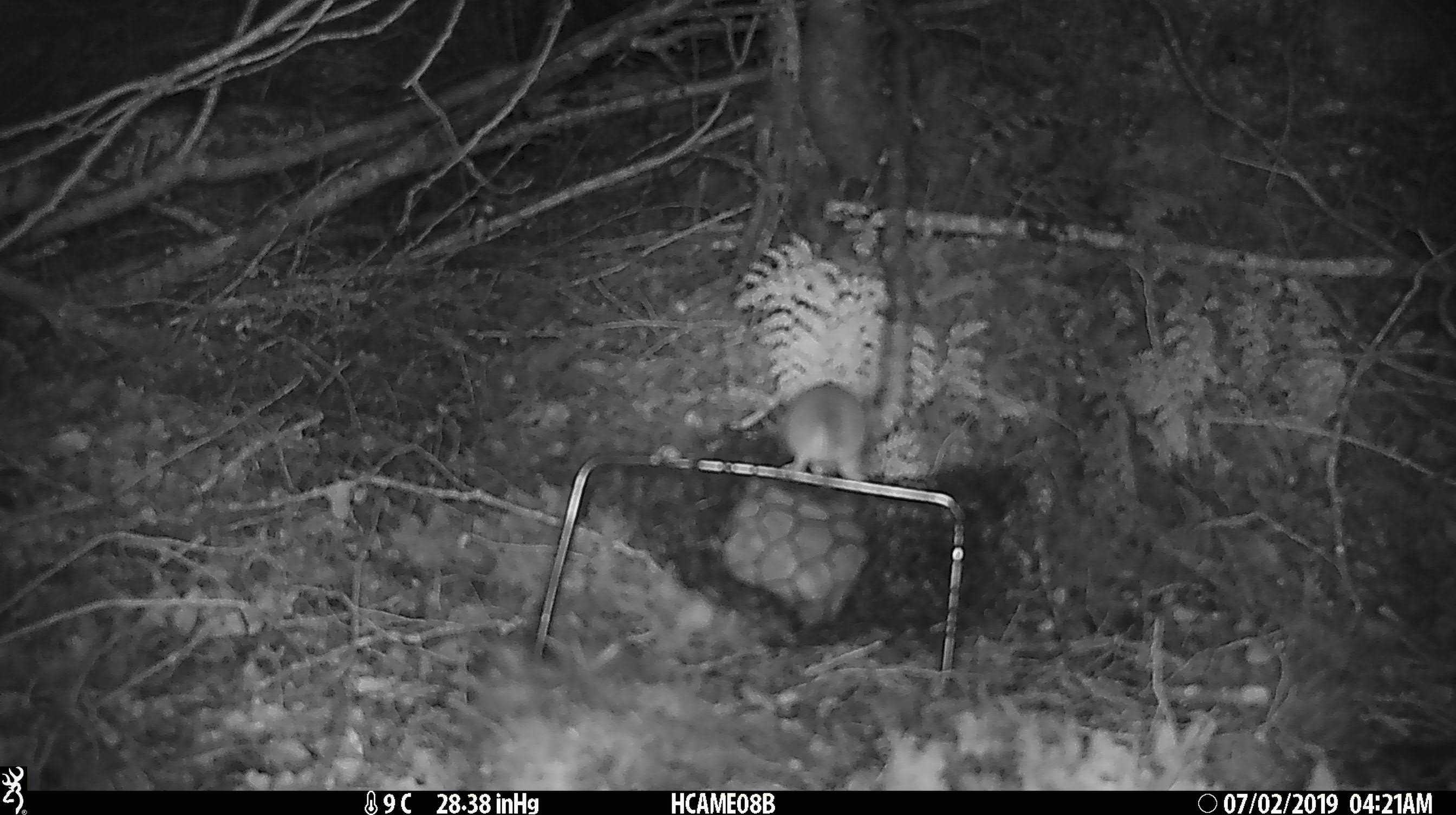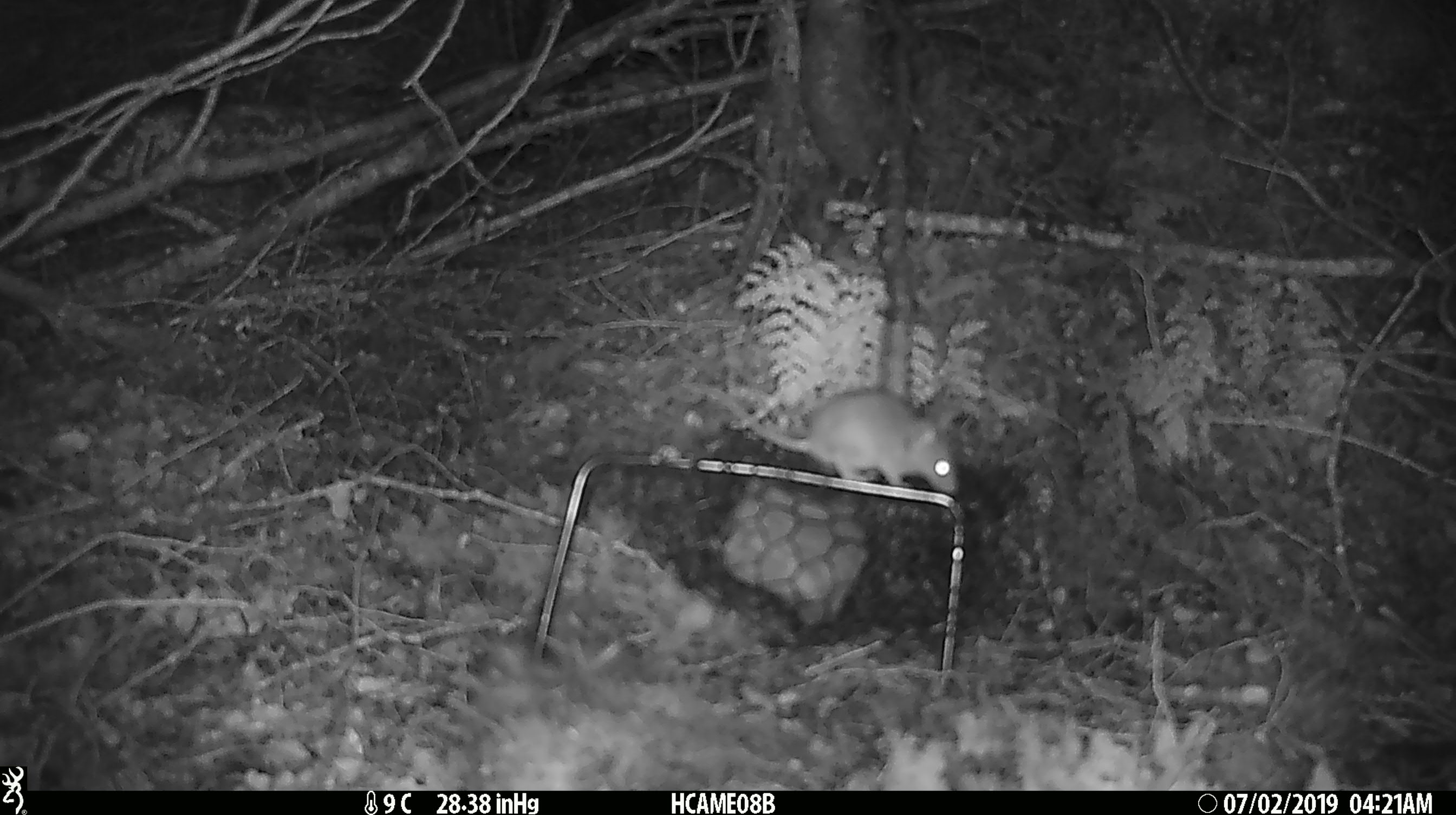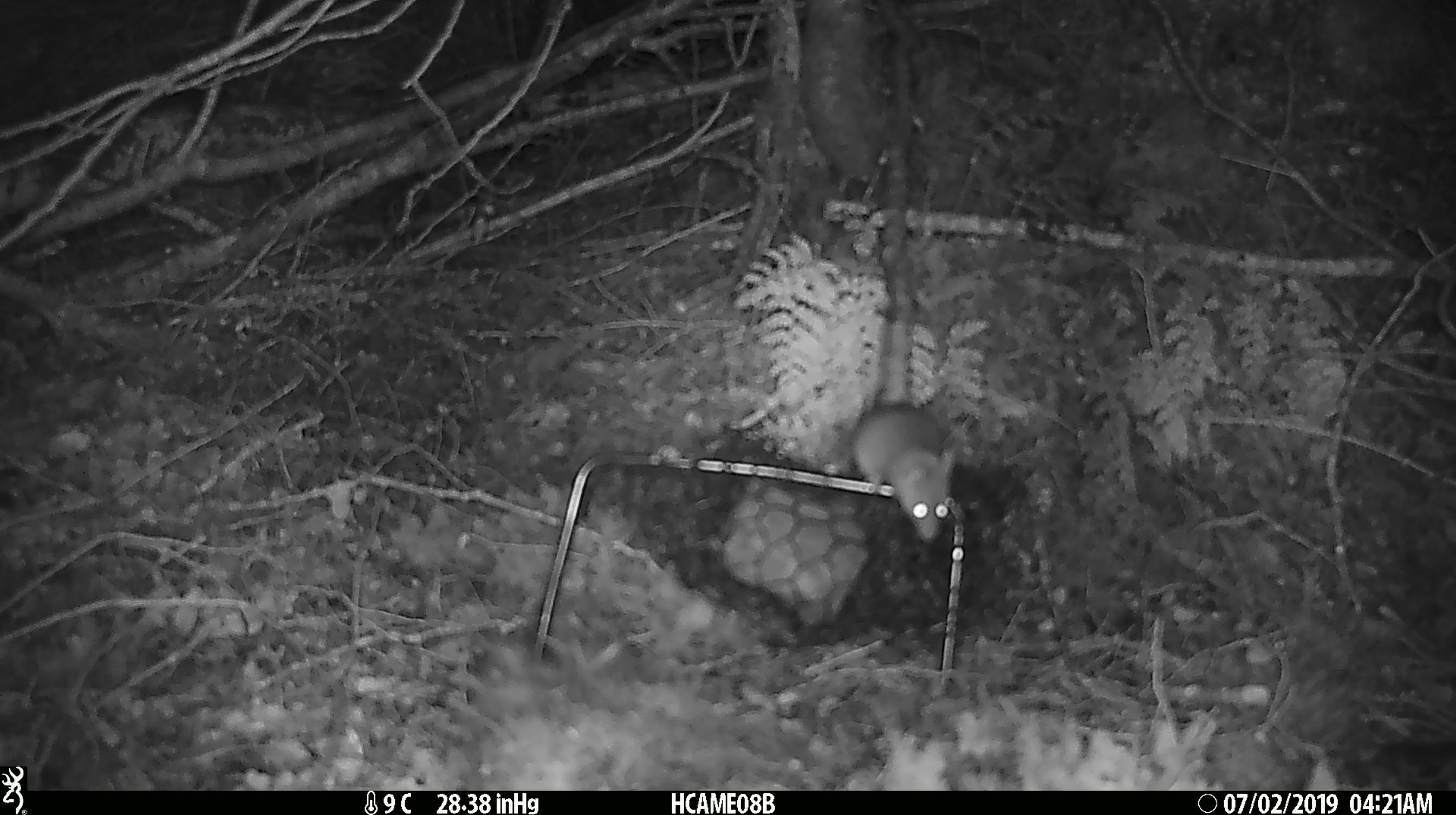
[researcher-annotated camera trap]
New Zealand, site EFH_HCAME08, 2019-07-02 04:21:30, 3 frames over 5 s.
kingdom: Animalia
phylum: Chordata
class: Mammalia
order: Rodentia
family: Muridae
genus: Mus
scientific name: Mus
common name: mouse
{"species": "mouse (Mus)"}